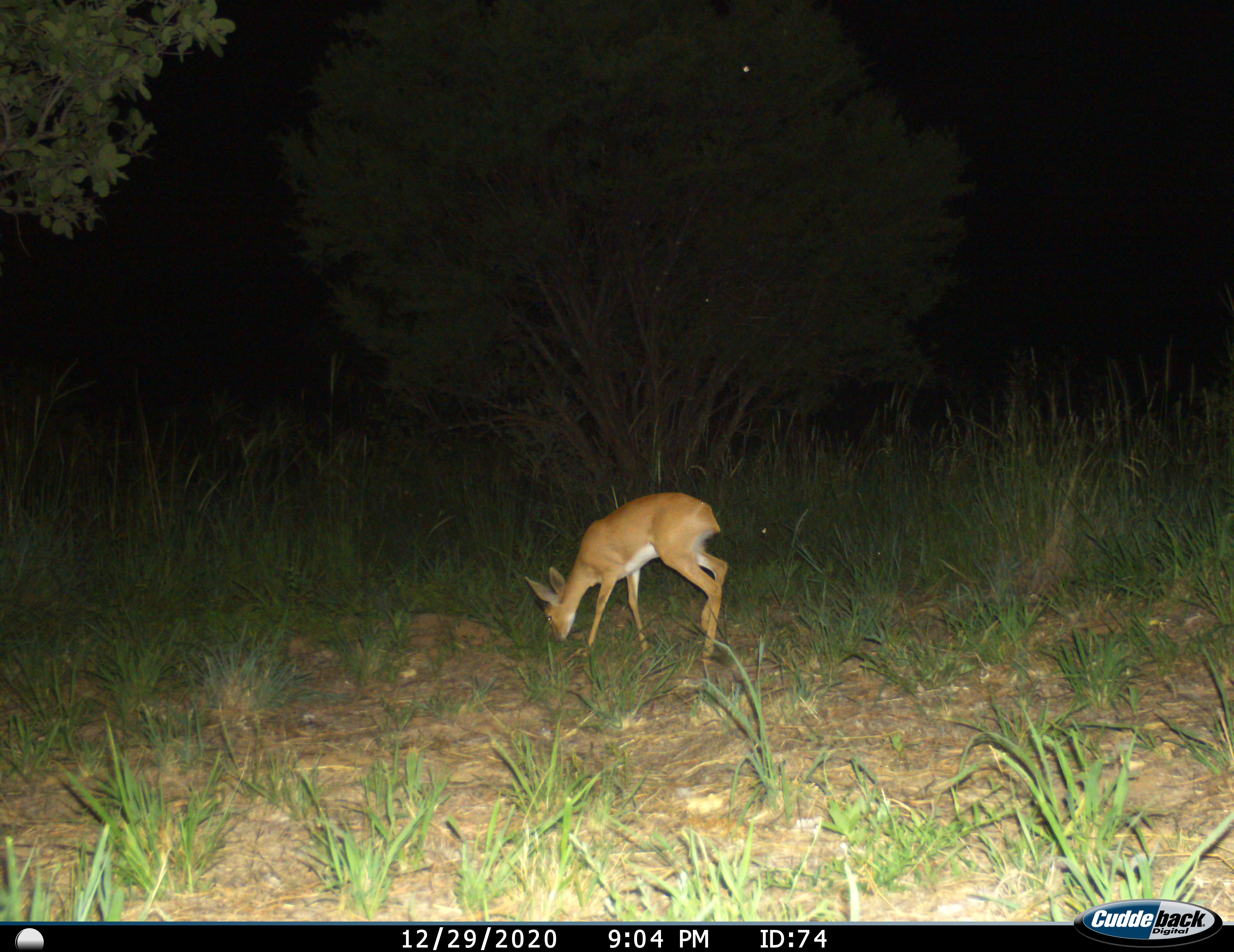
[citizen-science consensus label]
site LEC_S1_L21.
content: unidentified animal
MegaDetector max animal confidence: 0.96